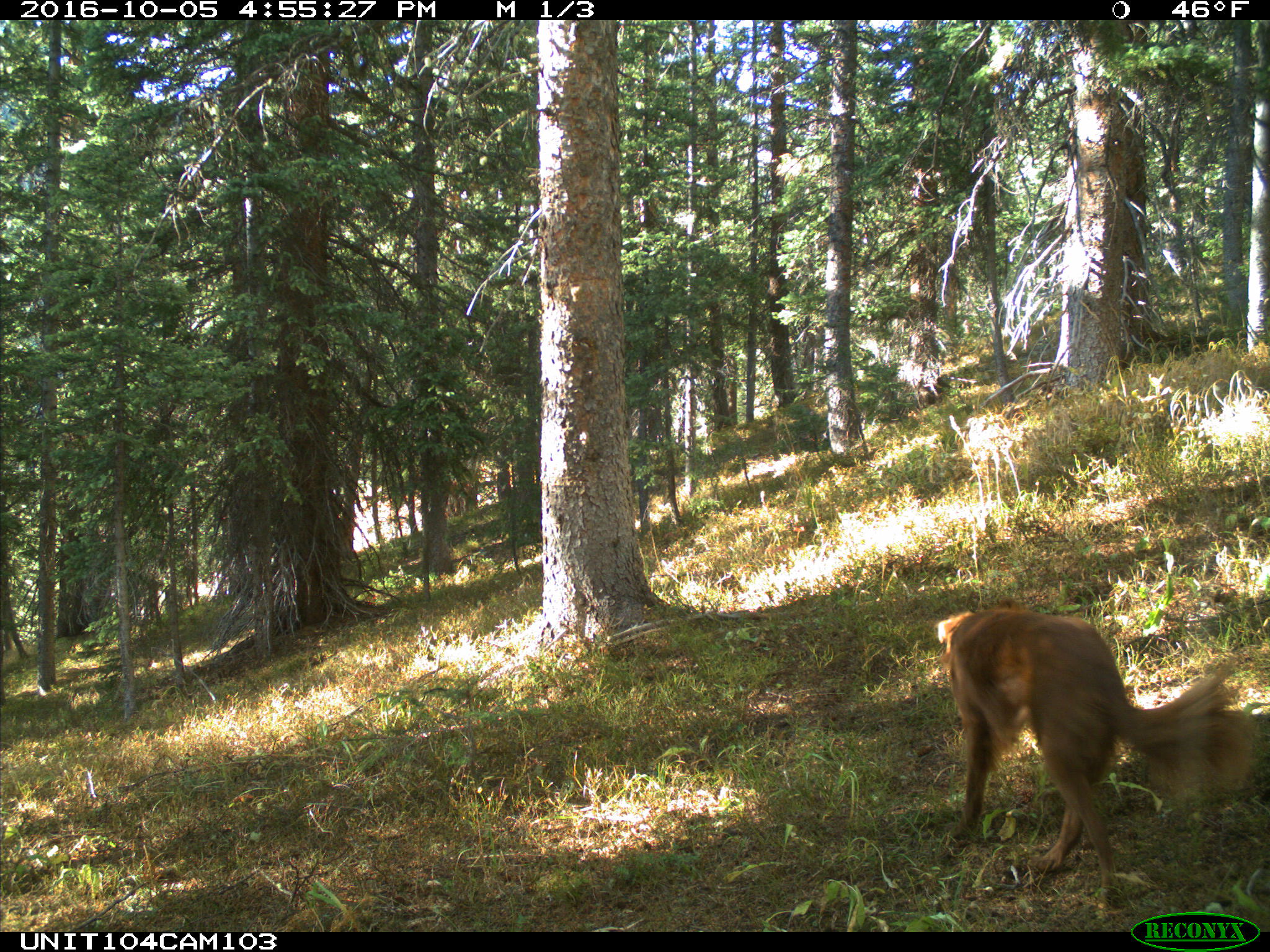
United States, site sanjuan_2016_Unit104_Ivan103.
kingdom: Animalia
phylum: Chordata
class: Mammalia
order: Carnivora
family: Canidae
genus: Canis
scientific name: Canis familiaris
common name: domestic dog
Canis familiaris (domestic dog).